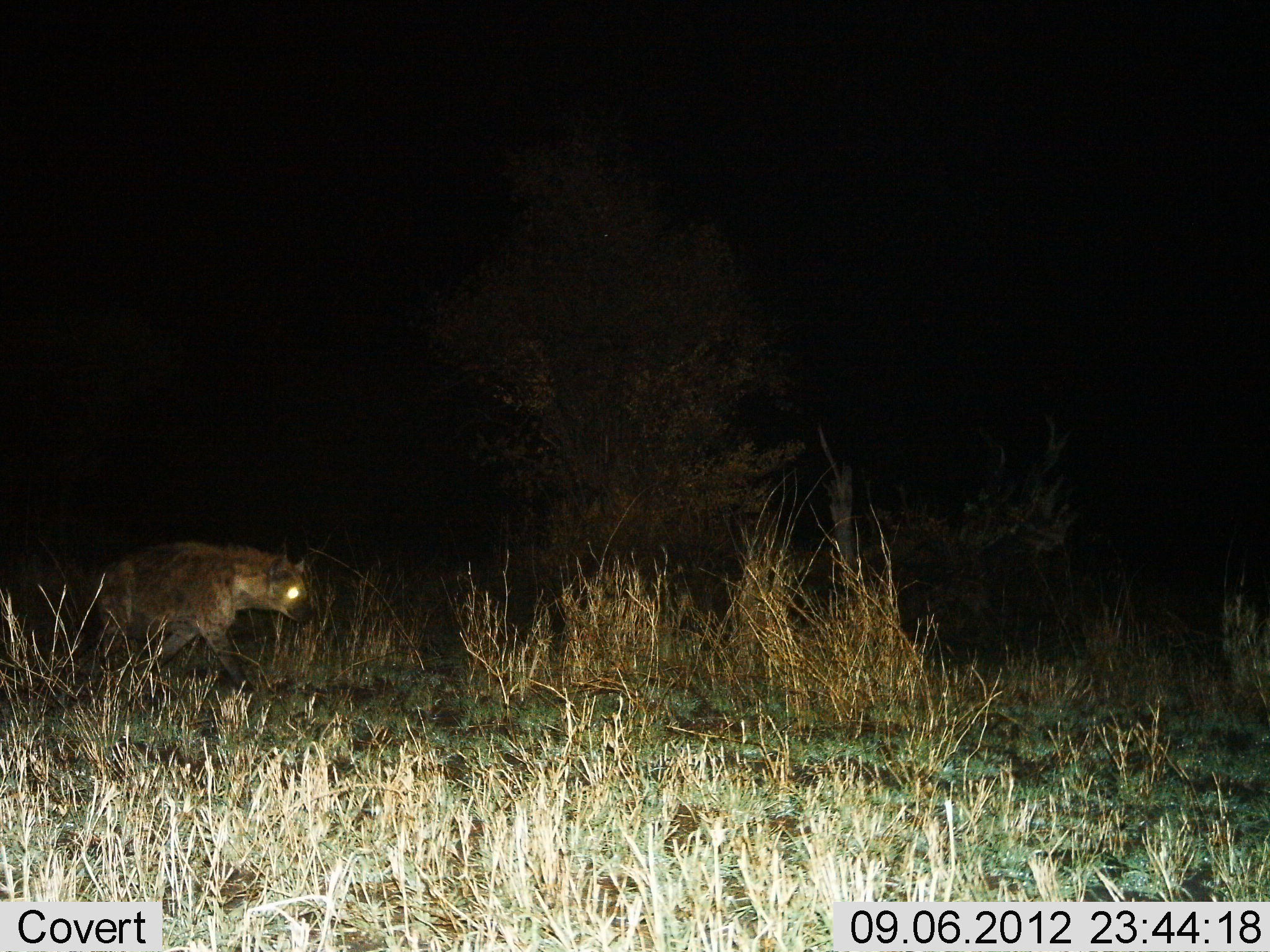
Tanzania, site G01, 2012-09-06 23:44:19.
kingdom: Animalia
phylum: Chordata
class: Mammalia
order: Carnivora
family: Hyaenidae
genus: Crocuta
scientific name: Crocuta crocuta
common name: spotted hyena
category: hyenaspotted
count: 1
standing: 10%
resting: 0%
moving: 90%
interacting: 0%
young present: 0%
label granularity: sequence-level